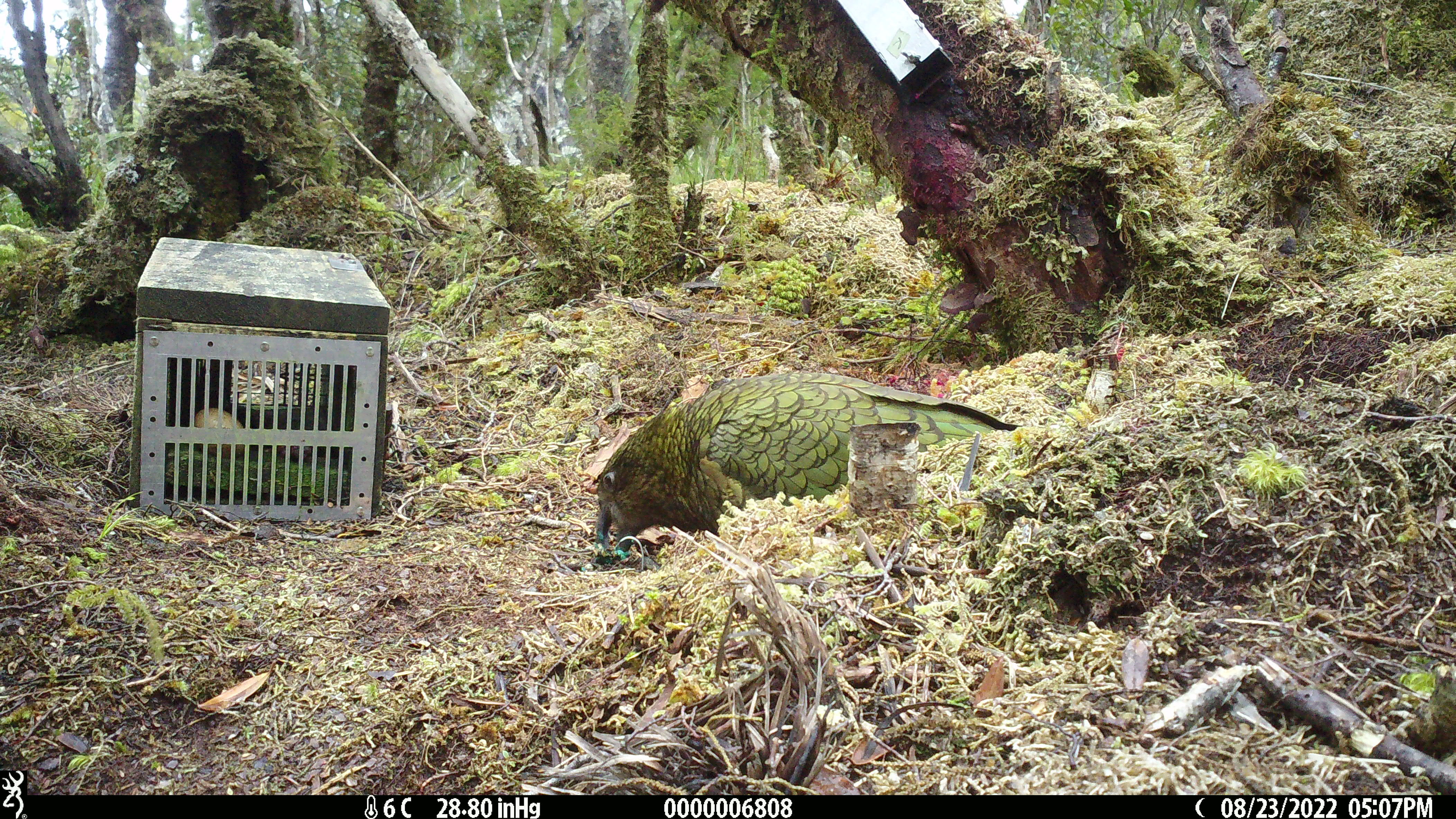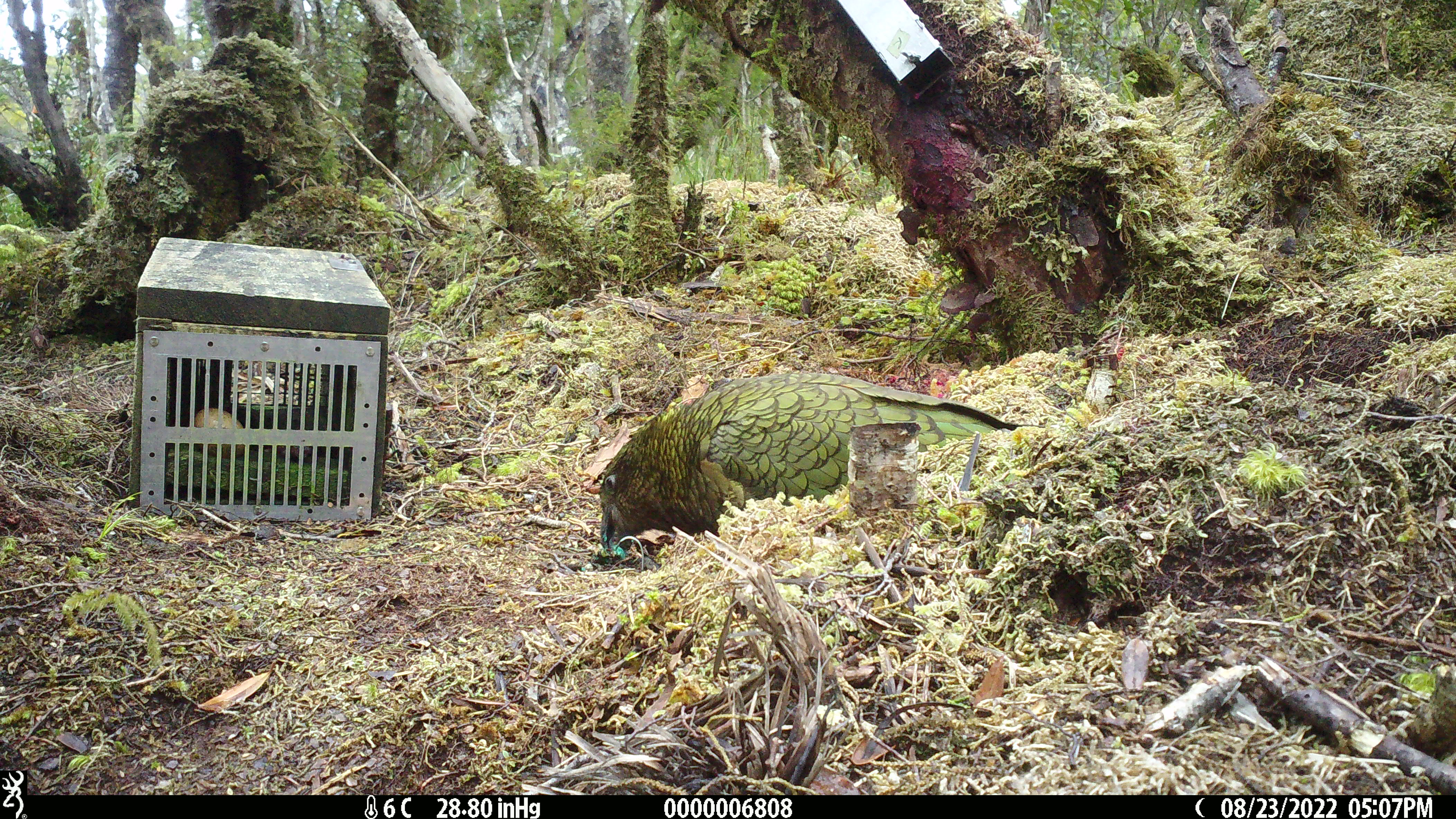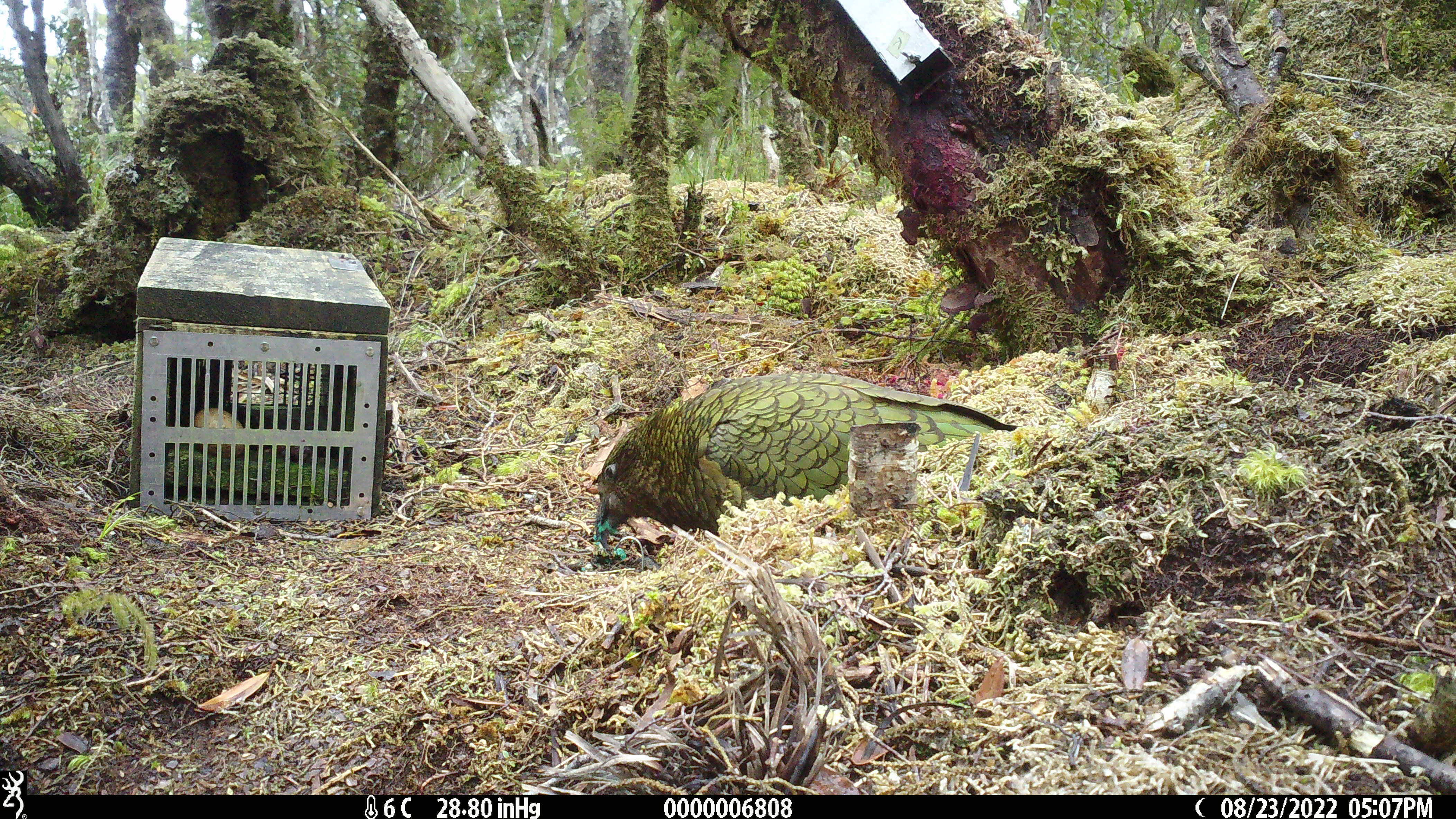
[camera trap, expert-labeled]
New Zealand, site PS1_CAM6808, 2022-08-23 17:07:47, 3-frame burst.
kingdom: Animalia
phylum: Chordata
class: Aves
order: Psittaciformes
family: Strigopidae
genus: Nestor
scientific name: Nestor notabilis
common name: kea